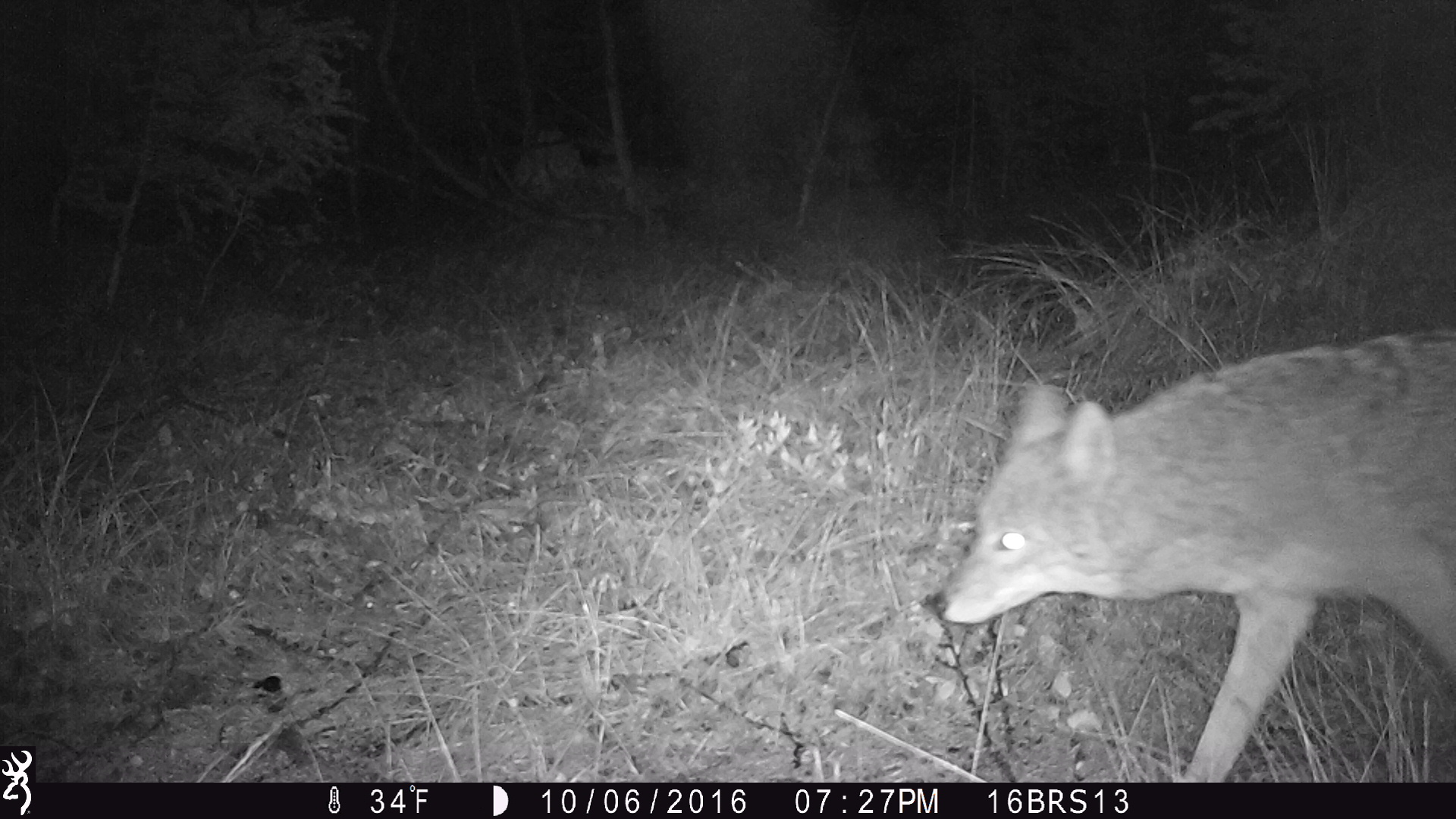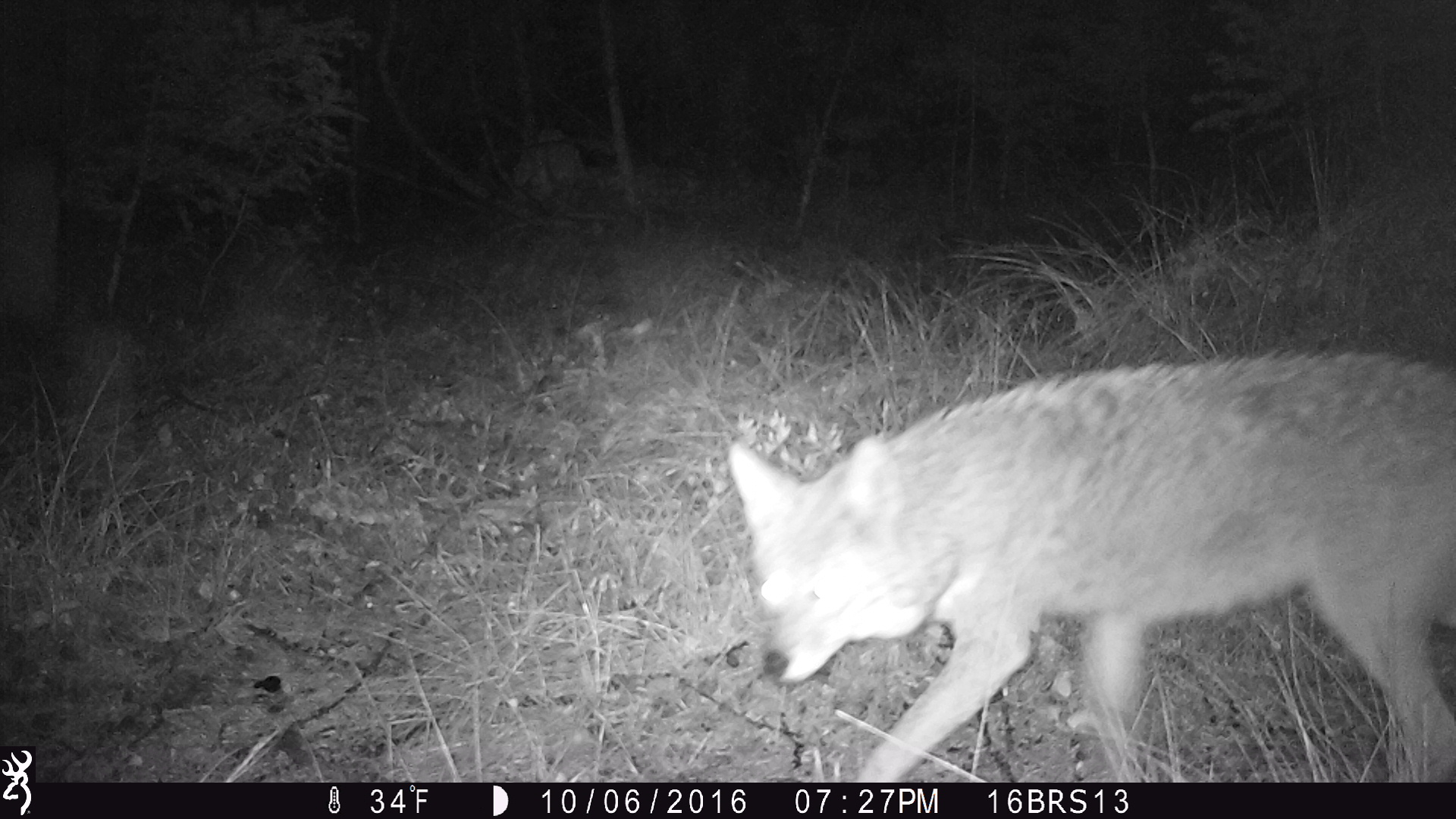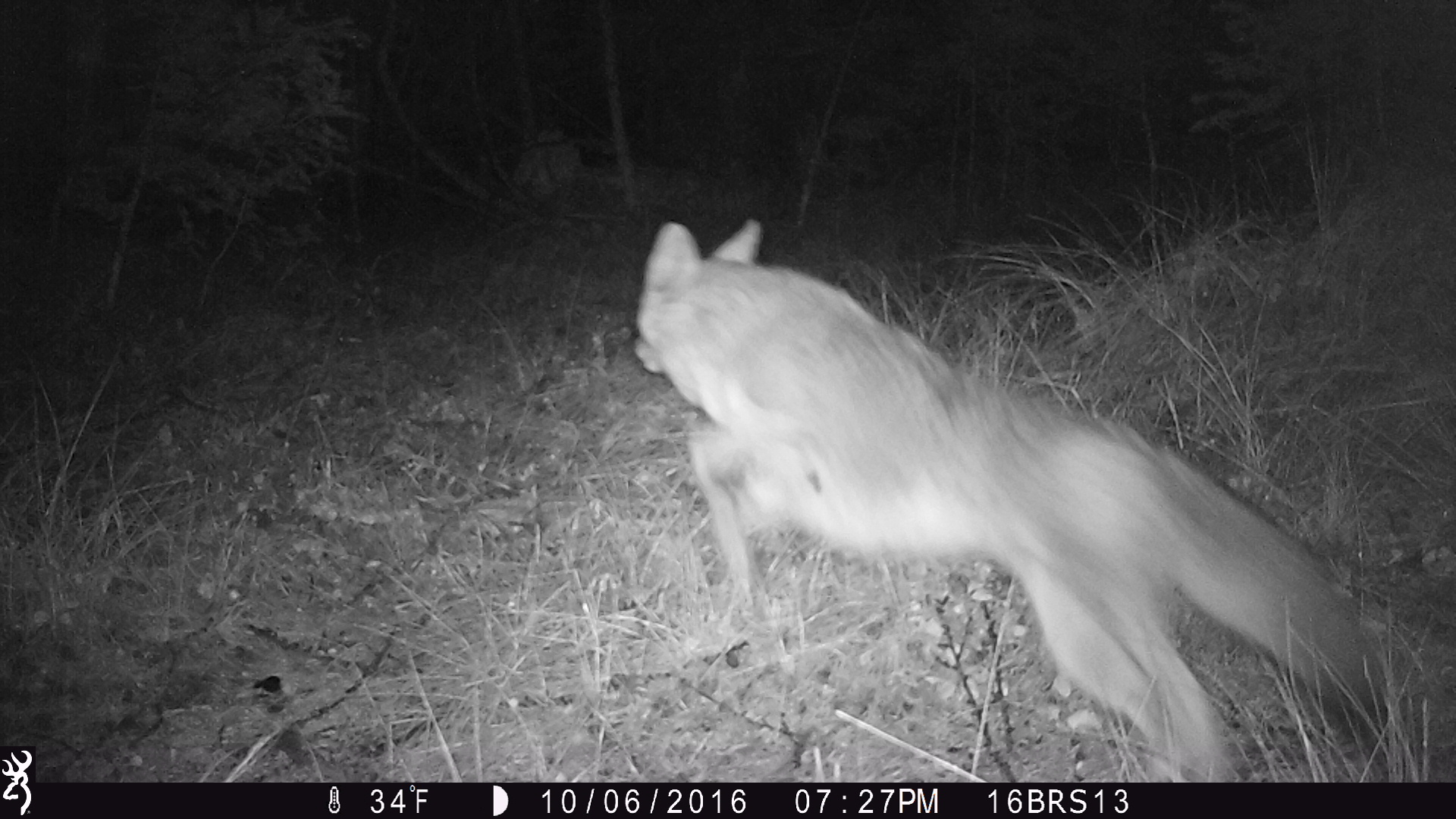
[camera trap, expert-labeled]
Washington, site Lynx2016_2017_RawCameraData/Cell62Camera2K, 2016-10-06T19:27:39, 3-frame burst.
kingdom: Animalia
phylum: Chordata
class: Mammalia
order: Carnivora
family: Canidae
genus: Canis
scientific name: Canis latrans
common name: coyote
Canis latrans (coyote). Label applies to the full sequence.